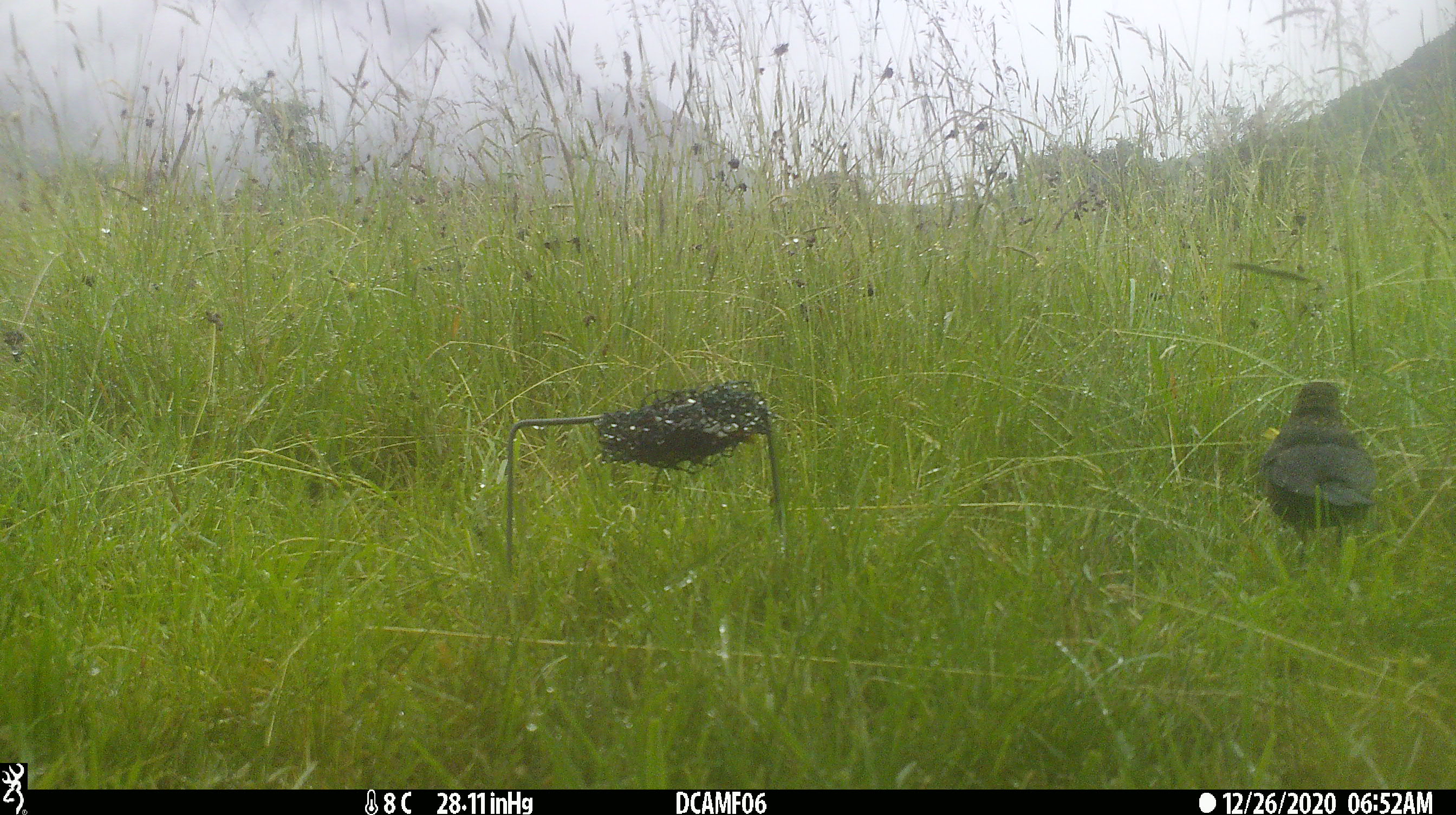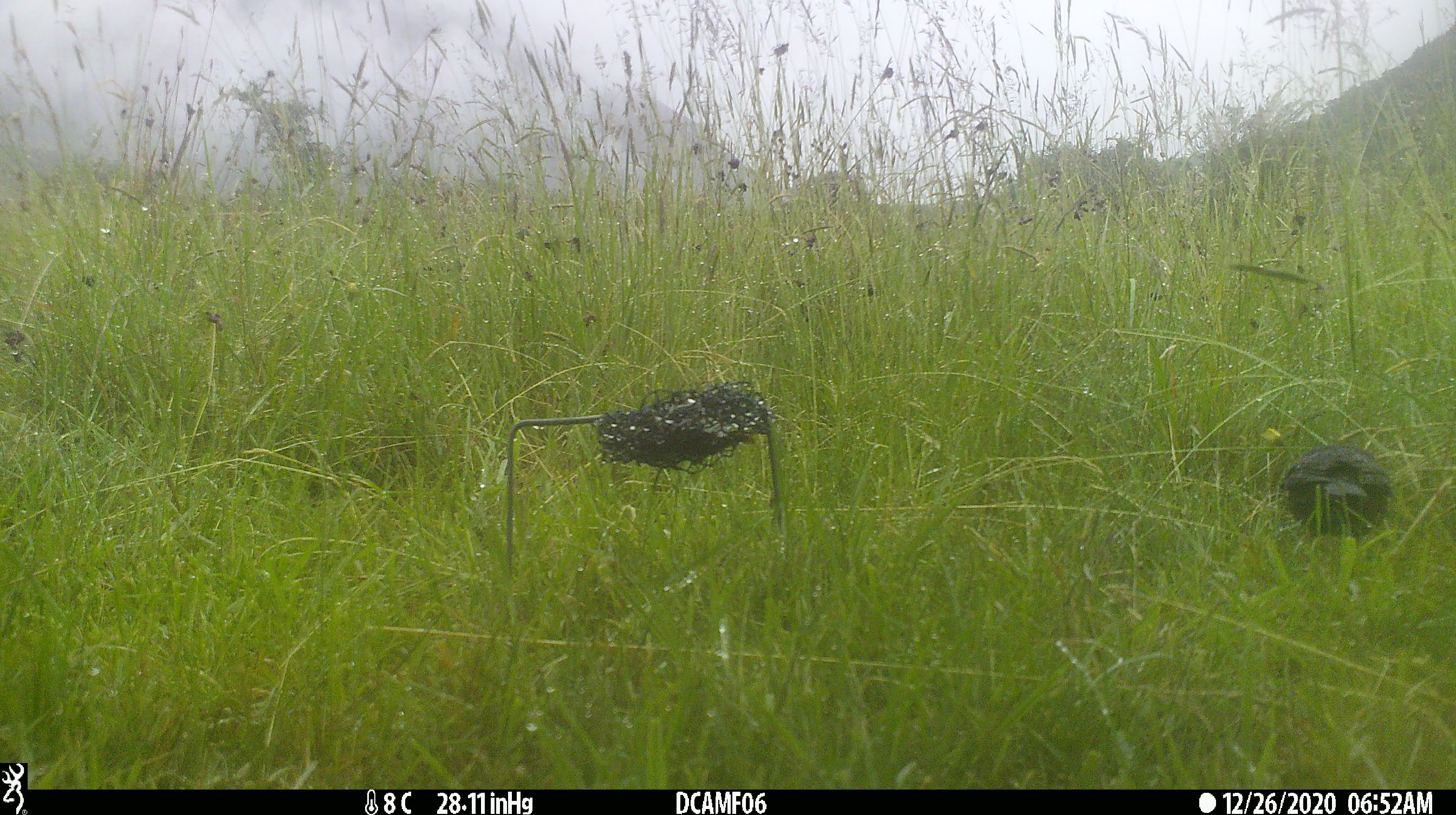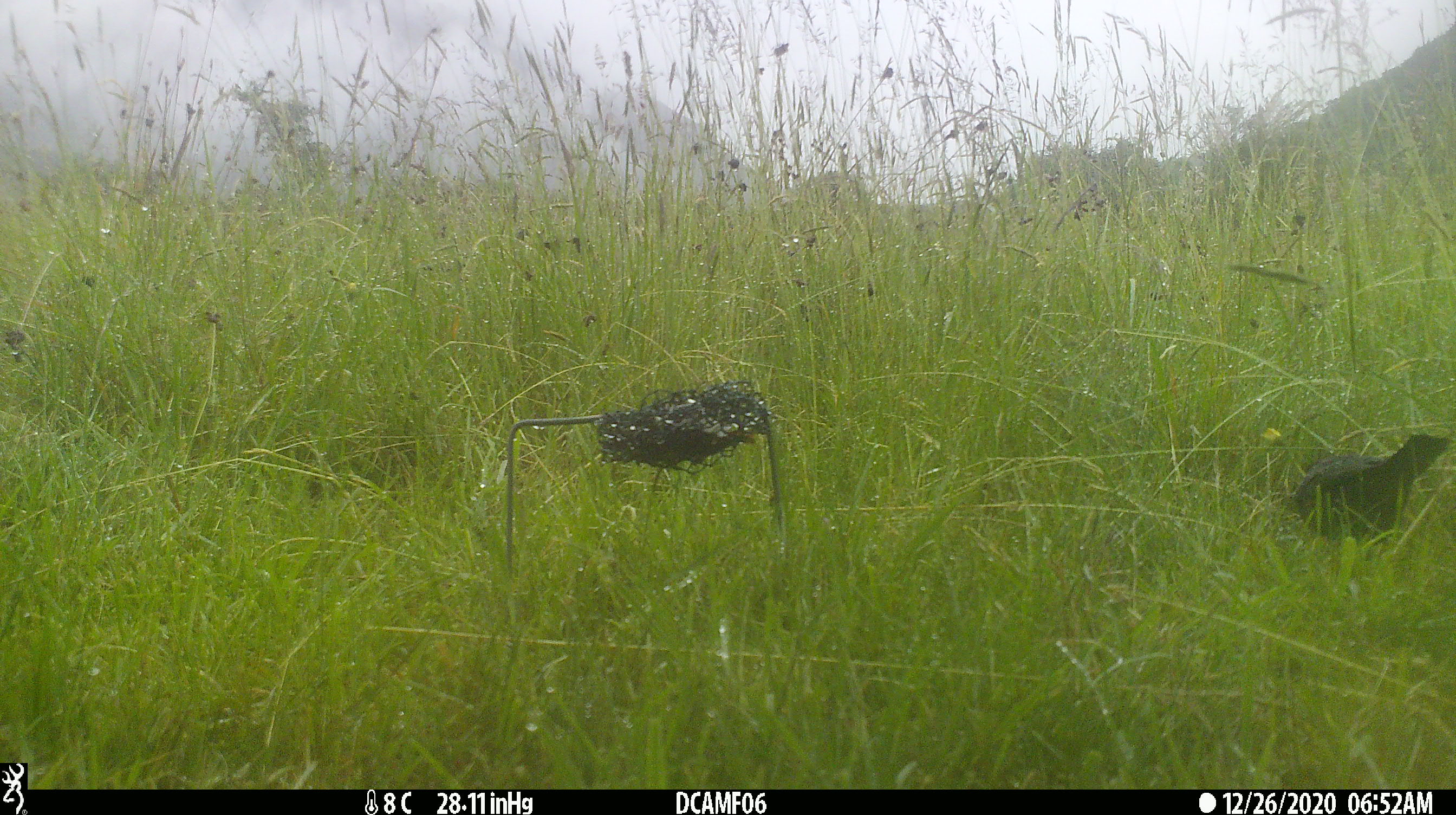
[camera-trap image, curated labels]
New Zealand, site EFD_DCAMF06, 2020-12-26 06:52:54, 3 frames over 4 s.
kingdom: Animalia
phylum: Chordata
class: Aves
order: Passeriformes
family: Turdidae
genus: Turdus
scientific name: Turdus philomelos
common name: song thrush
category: thrush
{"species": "thrush (song thrush) (Turdus philomelos)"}